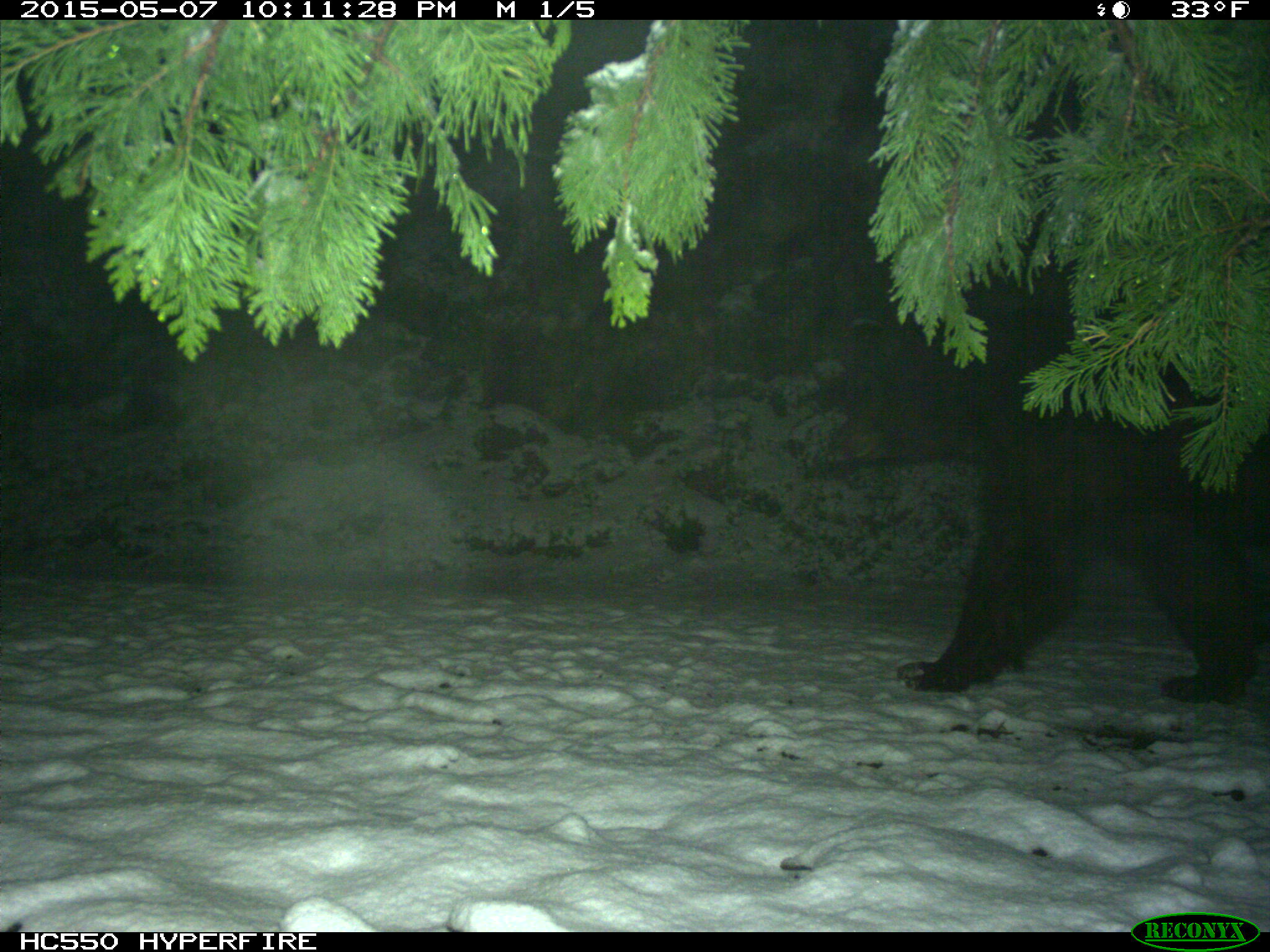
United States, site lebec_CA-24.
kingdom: Animalia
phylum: Chordata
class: Mammalia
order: Carnivora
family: Ursidae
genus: Ursus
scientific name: Ursus americanus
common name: american black bear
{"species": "Ursus americanus (american black bear)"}